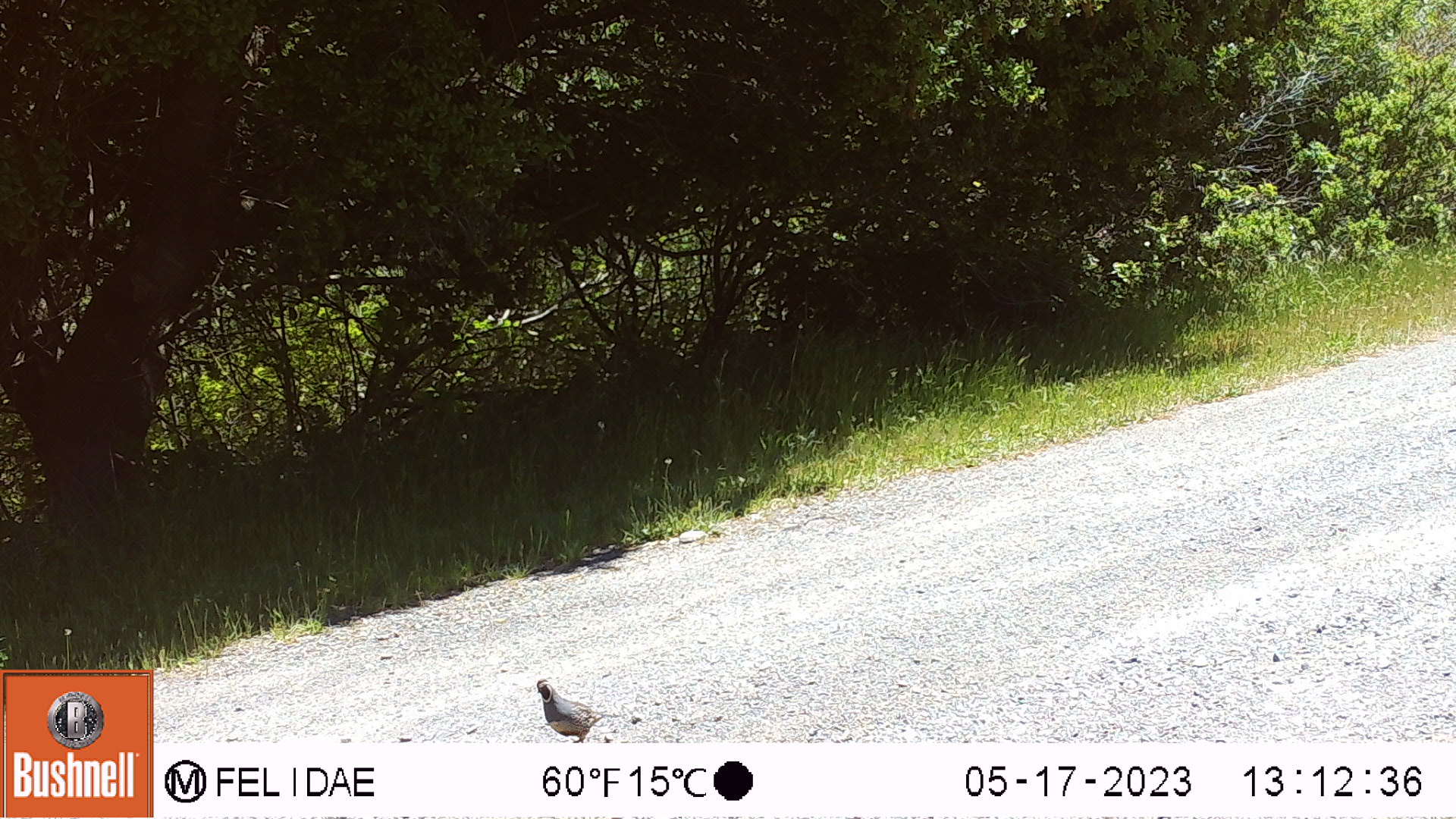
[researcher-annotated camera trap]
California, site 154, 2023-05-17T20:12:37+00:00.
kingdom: Animalia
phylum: Chordata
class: Aves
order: Galliformes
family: Odontophoridae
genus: Callipepla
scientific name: Callipepla californica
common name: california quail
California quail (Callipepla californica).